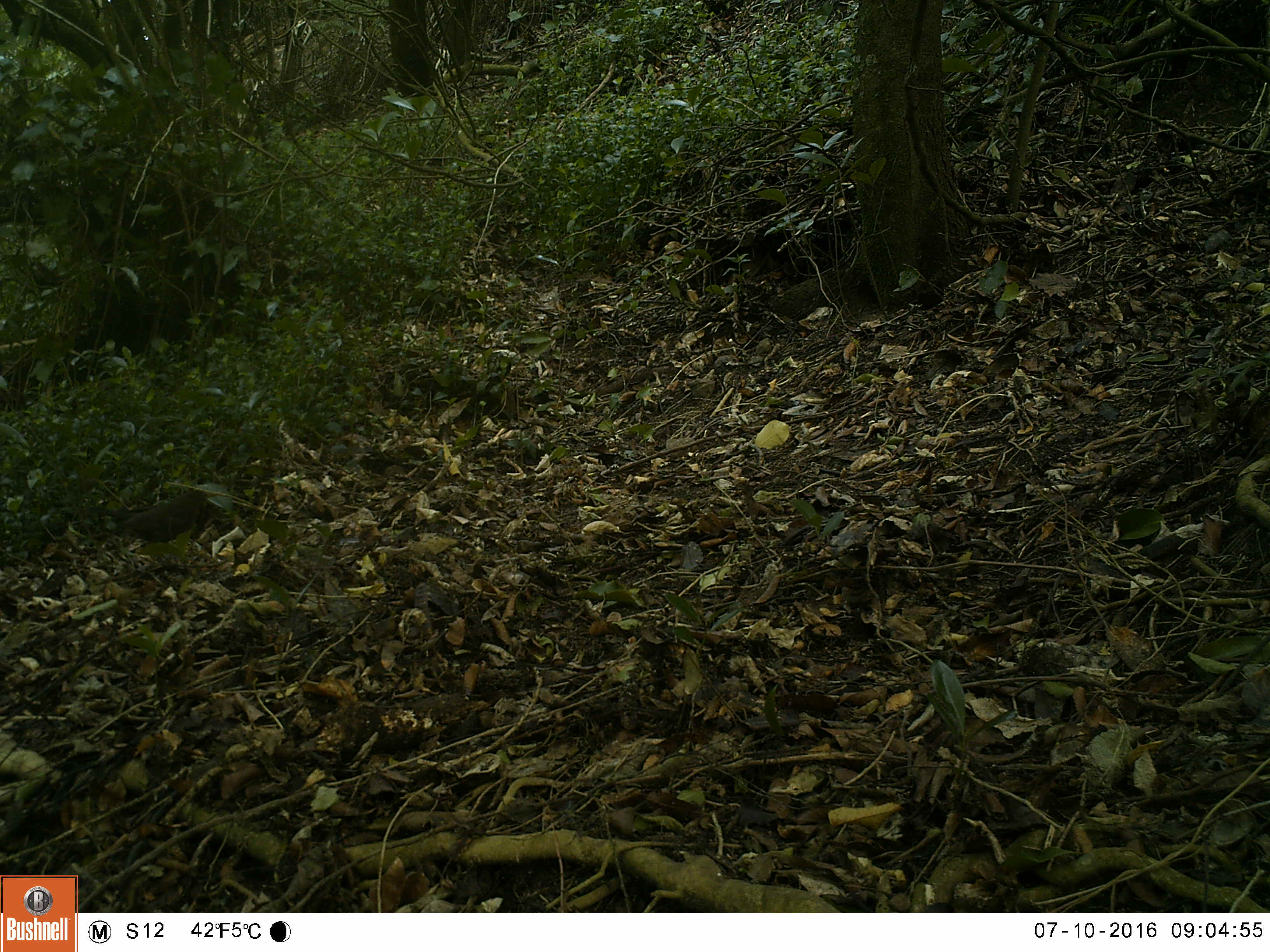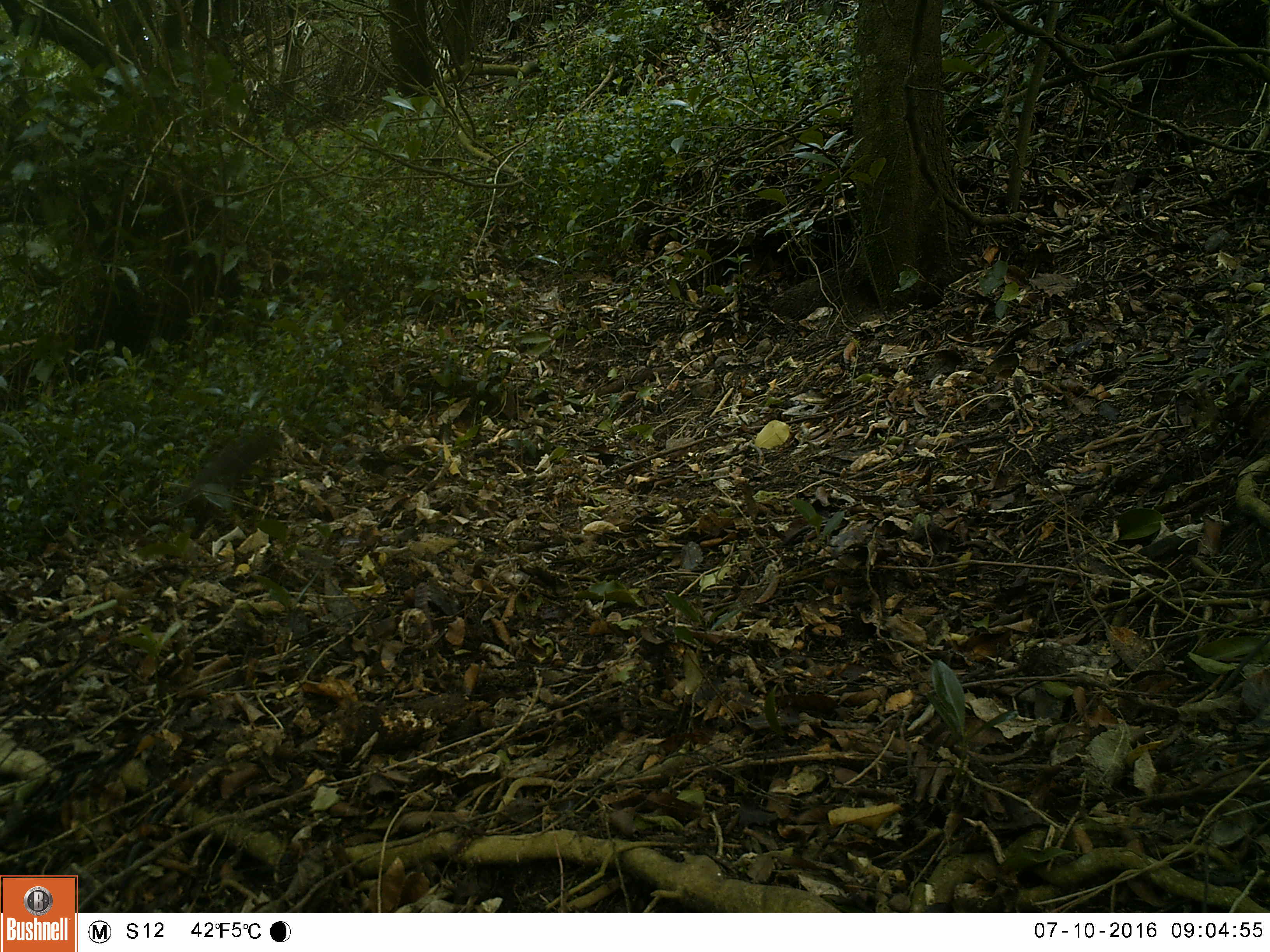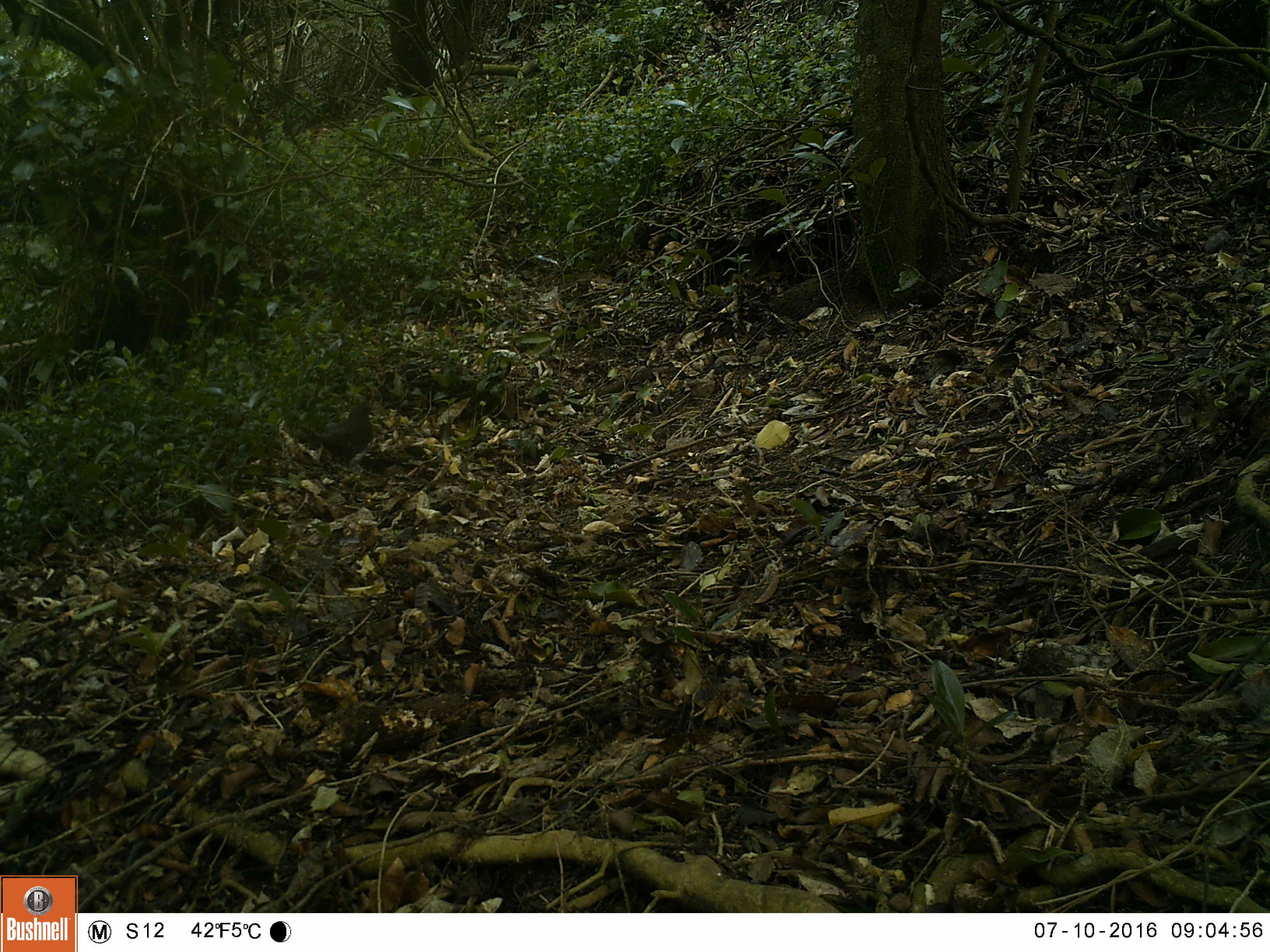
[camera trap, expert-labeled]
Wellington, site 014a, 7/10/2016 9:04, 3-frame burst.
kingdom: Animalia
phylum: Chordata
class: Aves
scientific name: Aves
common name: bird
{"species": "bird (Aves)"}